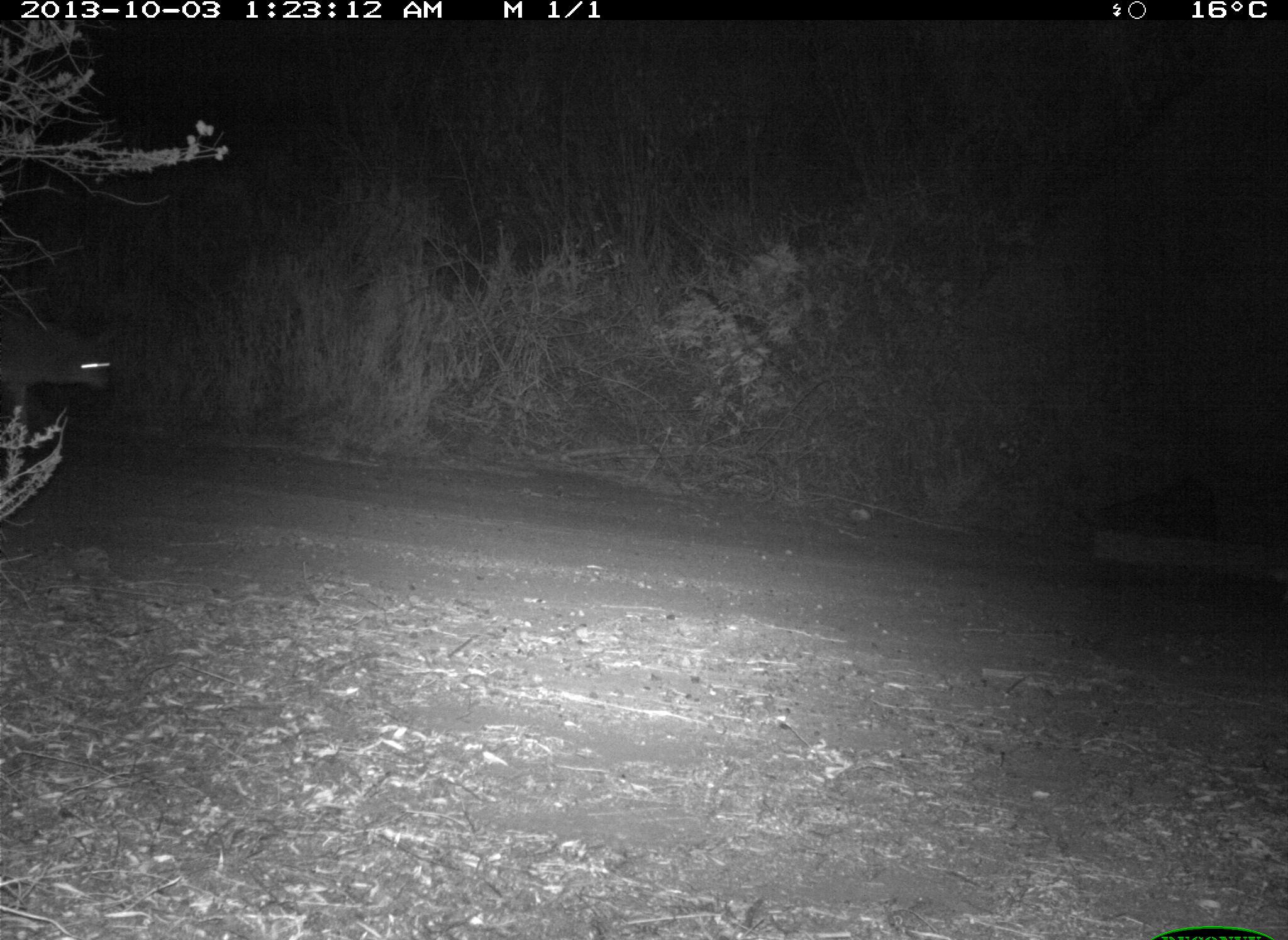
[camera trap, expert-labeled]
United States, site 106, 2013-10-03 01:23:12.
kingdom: Animalia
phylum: Chordata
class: Mammalia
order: Carnivora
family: Canidae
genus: Canis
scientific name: Canis latrans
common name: coyote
Coyote (Canis latrans).